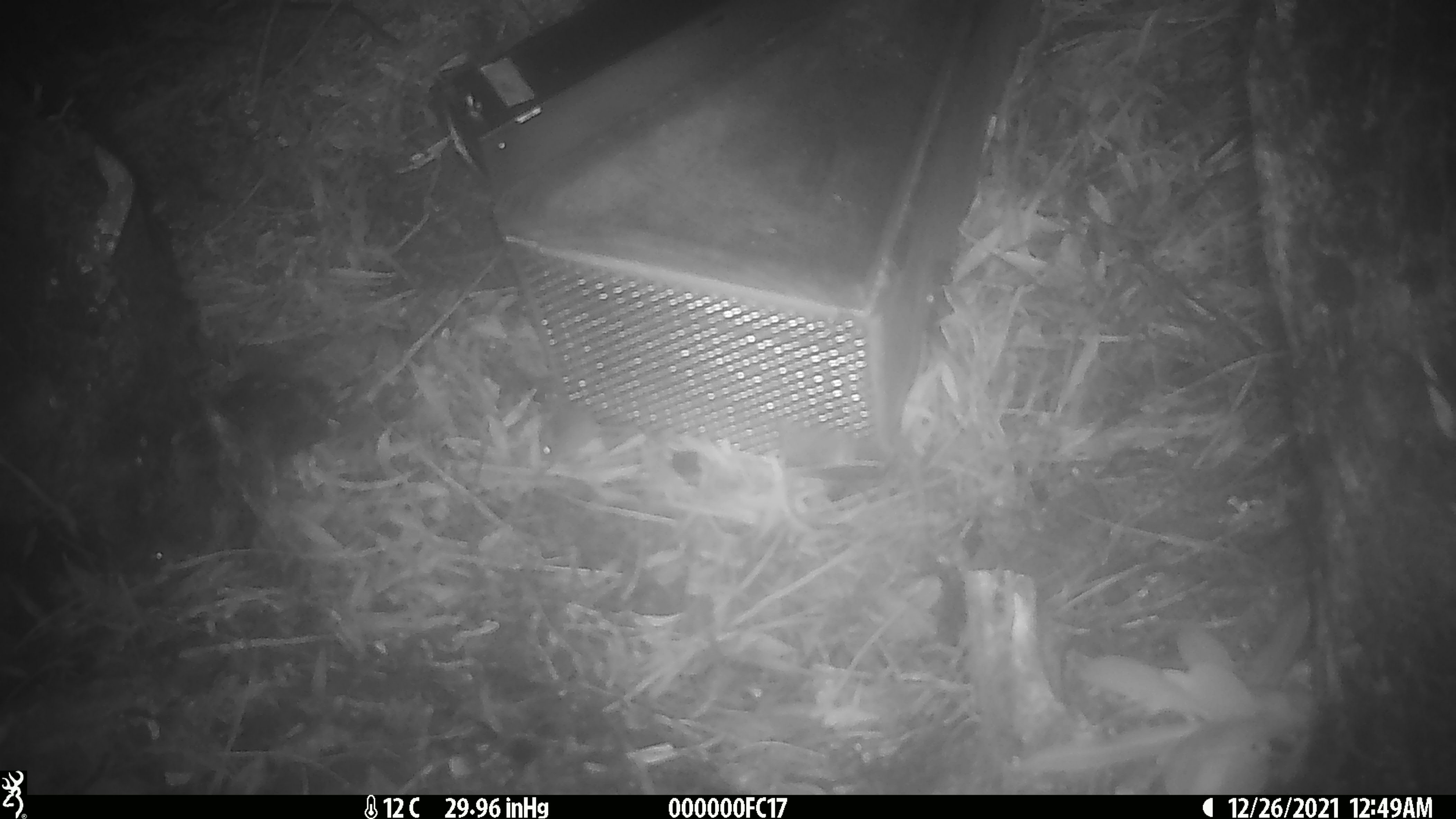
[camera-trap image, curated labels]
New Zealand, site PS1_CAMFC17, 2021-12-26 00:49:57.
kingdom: Animalia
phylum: Chordata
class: Mammalia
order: Rodentia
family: Muridae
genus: Mus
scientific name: Mus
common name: mouse